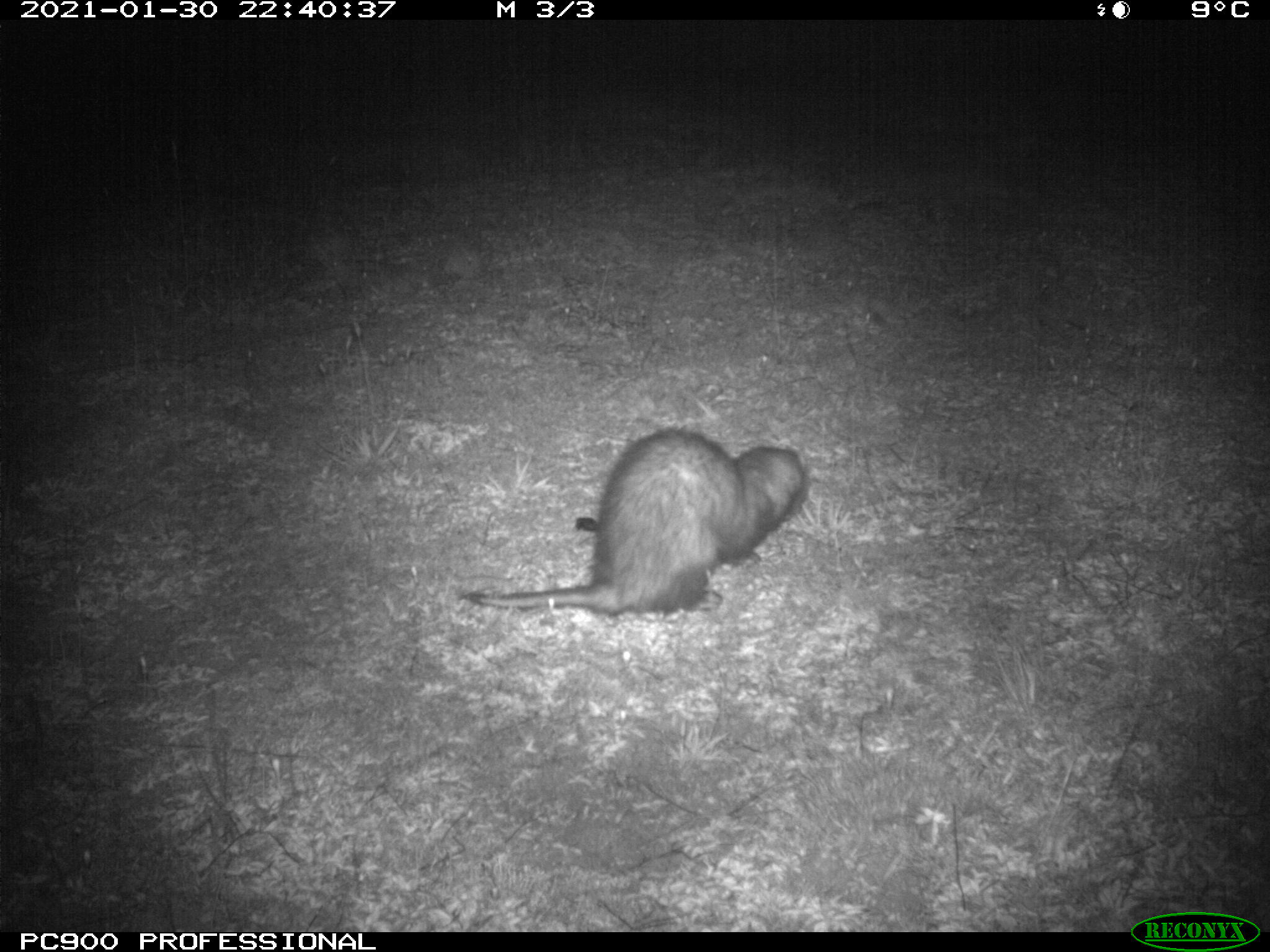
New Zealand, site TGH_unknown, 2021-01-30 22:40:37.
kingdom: Animalia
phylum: Chordata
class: Mammalia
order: Carnivora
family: Mustelidae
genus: Mustela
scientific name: Mustela furo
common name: ferret